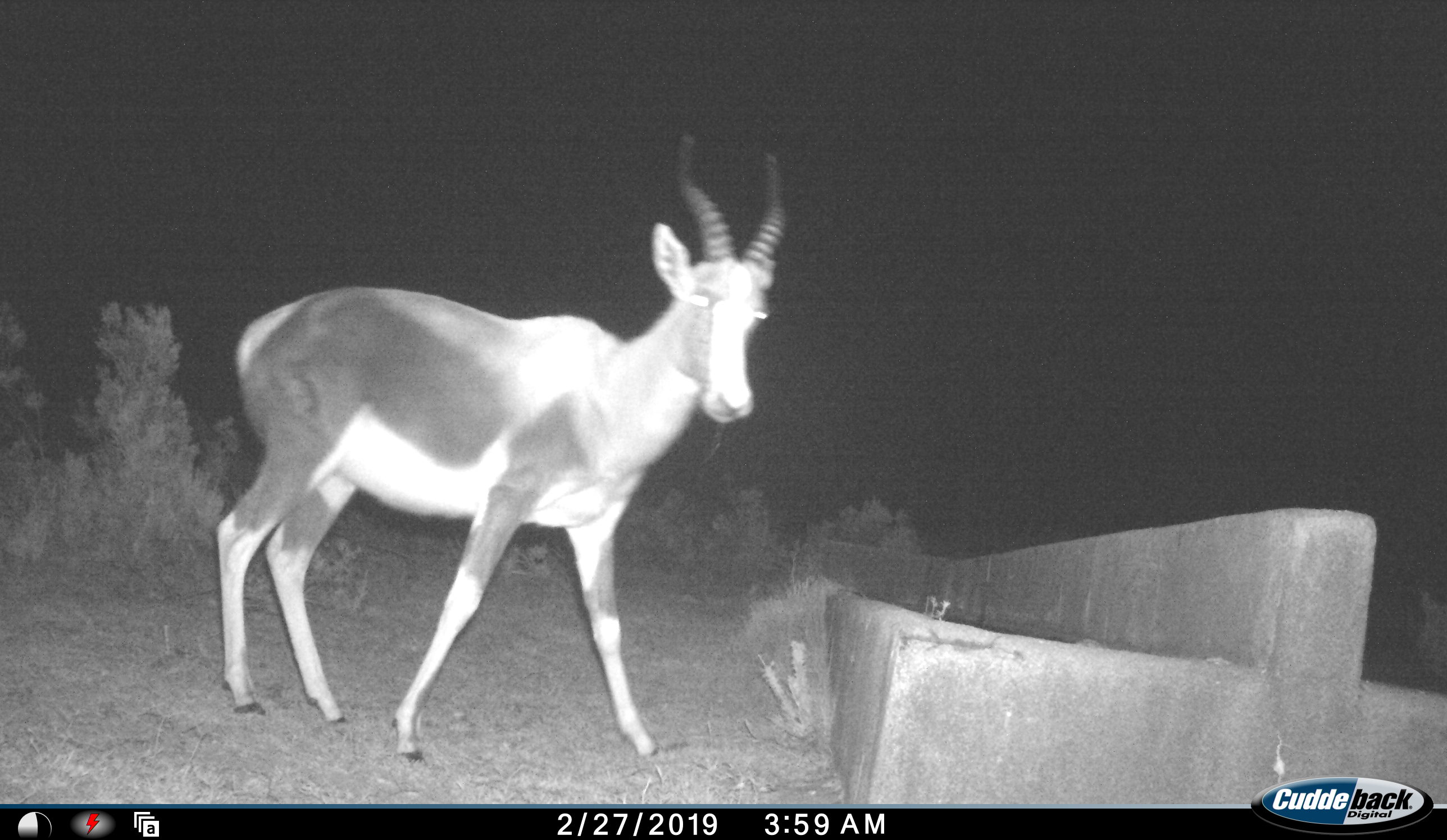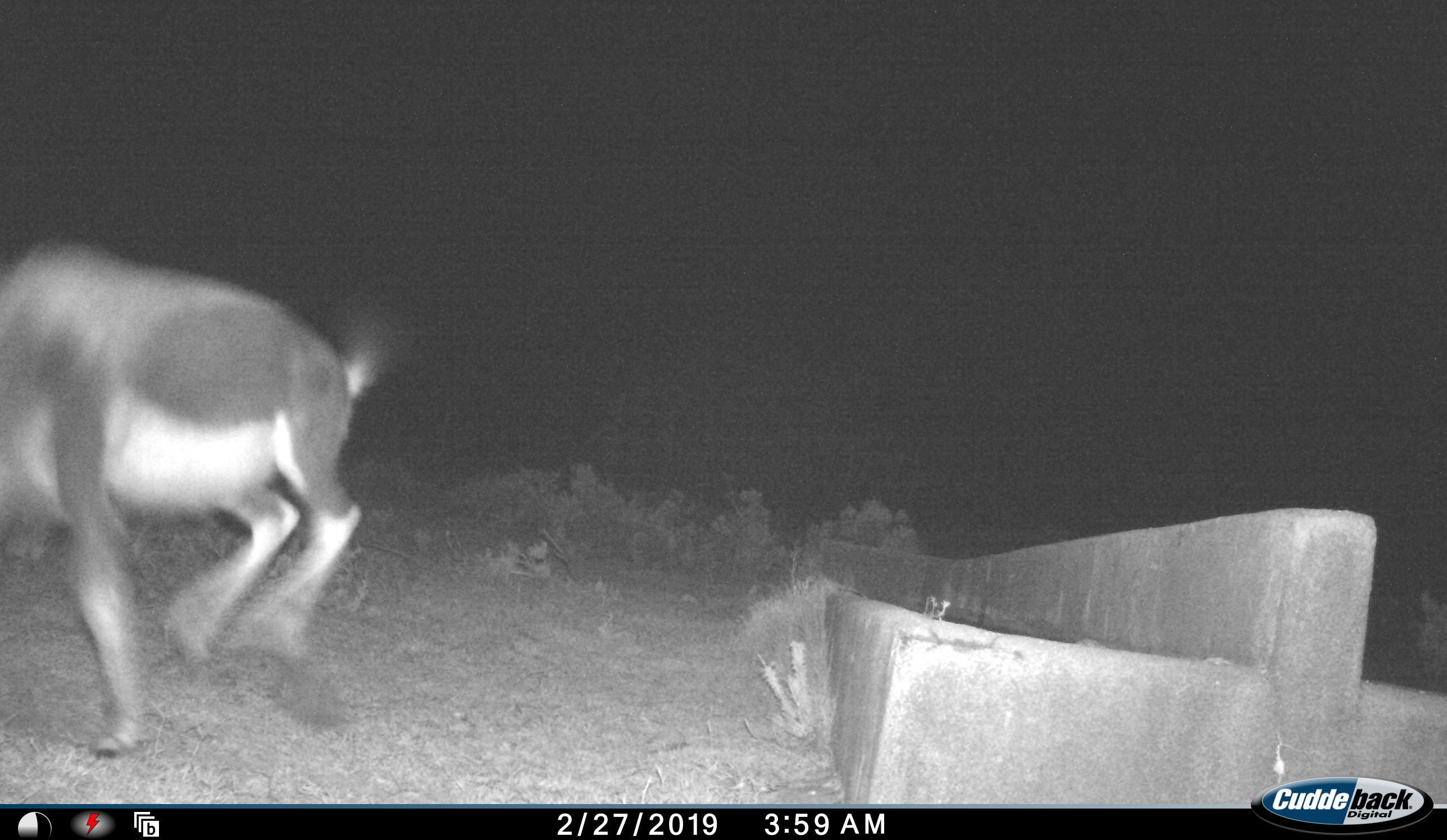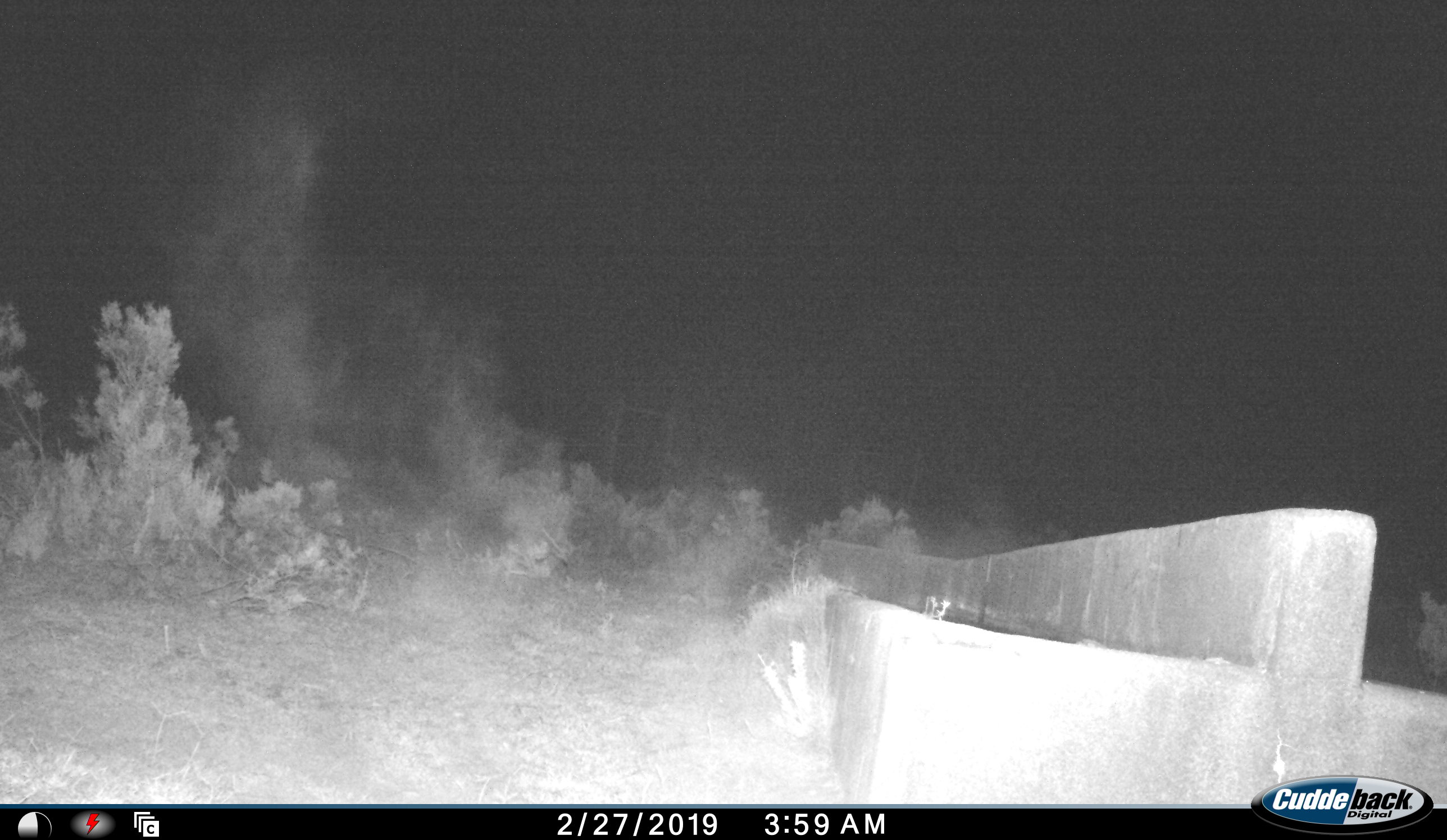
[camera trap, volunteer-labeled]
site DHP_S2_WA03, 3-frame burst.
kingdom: Animalia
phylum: Chordata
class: Mammalia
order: Artiodactyla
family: Bovidae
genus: Damaliscus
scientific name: Damaliscus pygargus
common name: bontebok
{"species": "bontebok (Damaliscus pygargus)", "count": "1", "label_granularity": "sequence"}